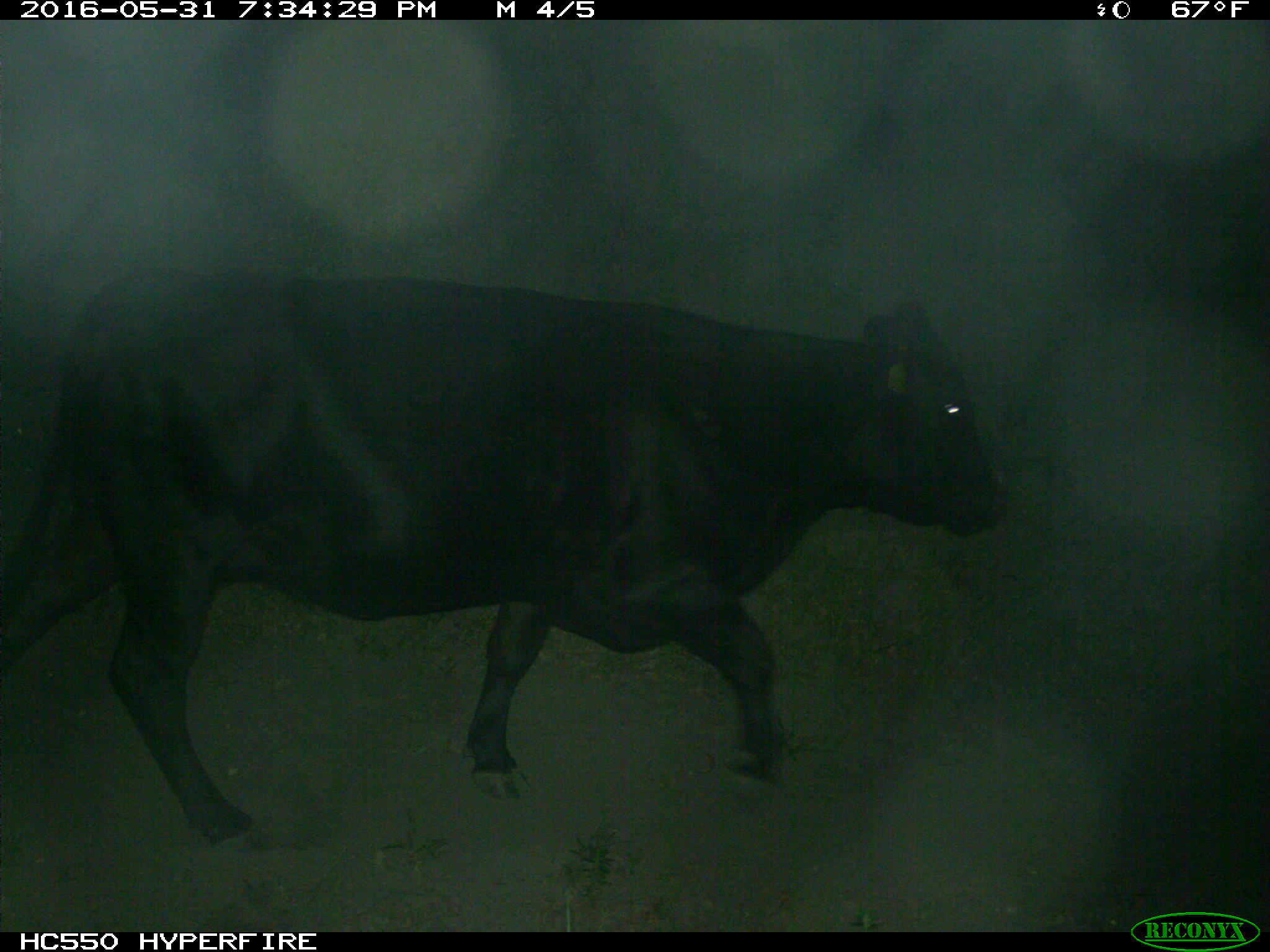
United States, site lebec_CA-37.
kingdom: Animalia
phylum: Chordata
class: Mammalia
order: Artiodactyla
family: Bovidae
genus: Bos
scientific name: Bos taurus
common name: domestic cow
Bos taurus (domestic cow).